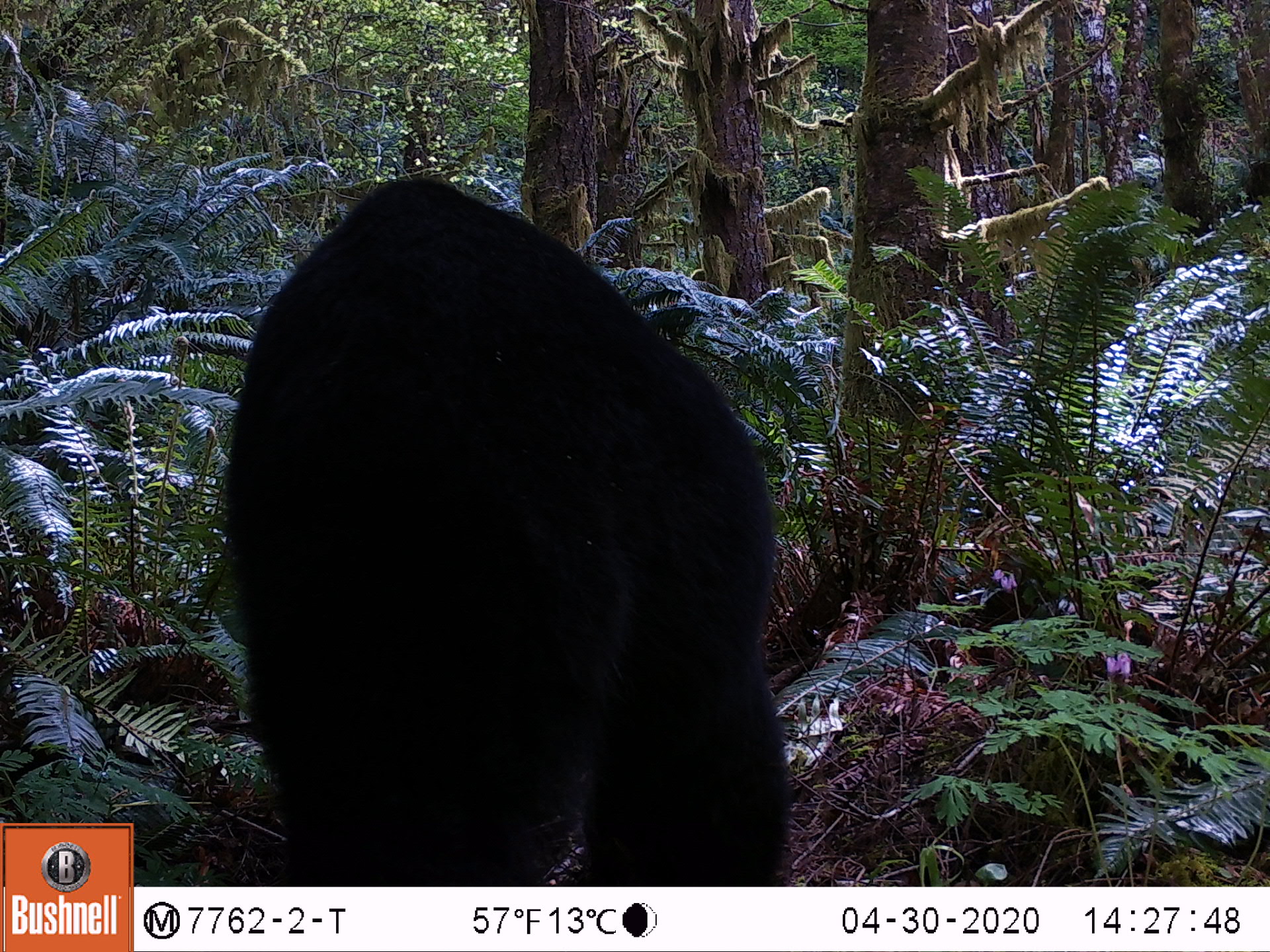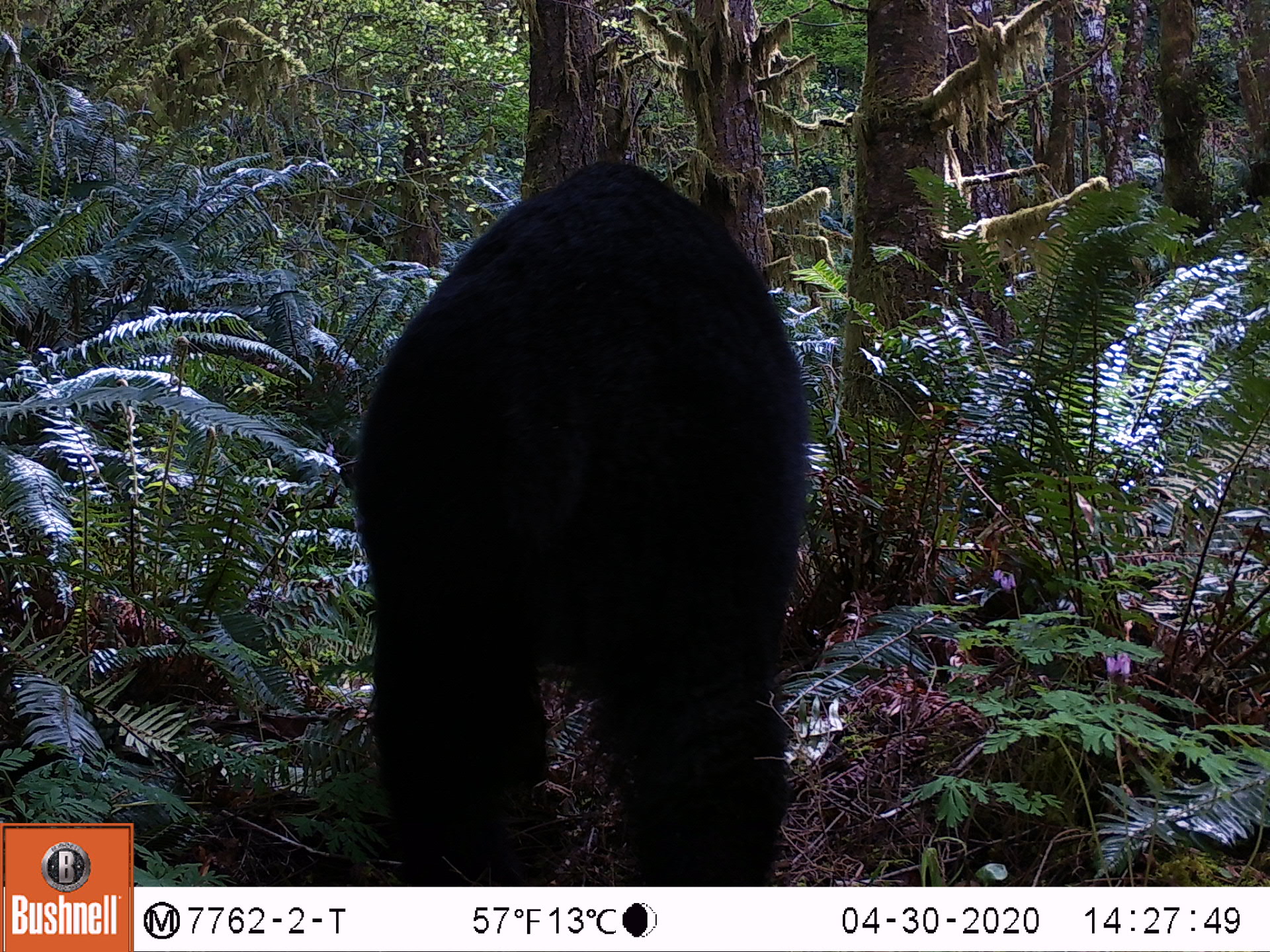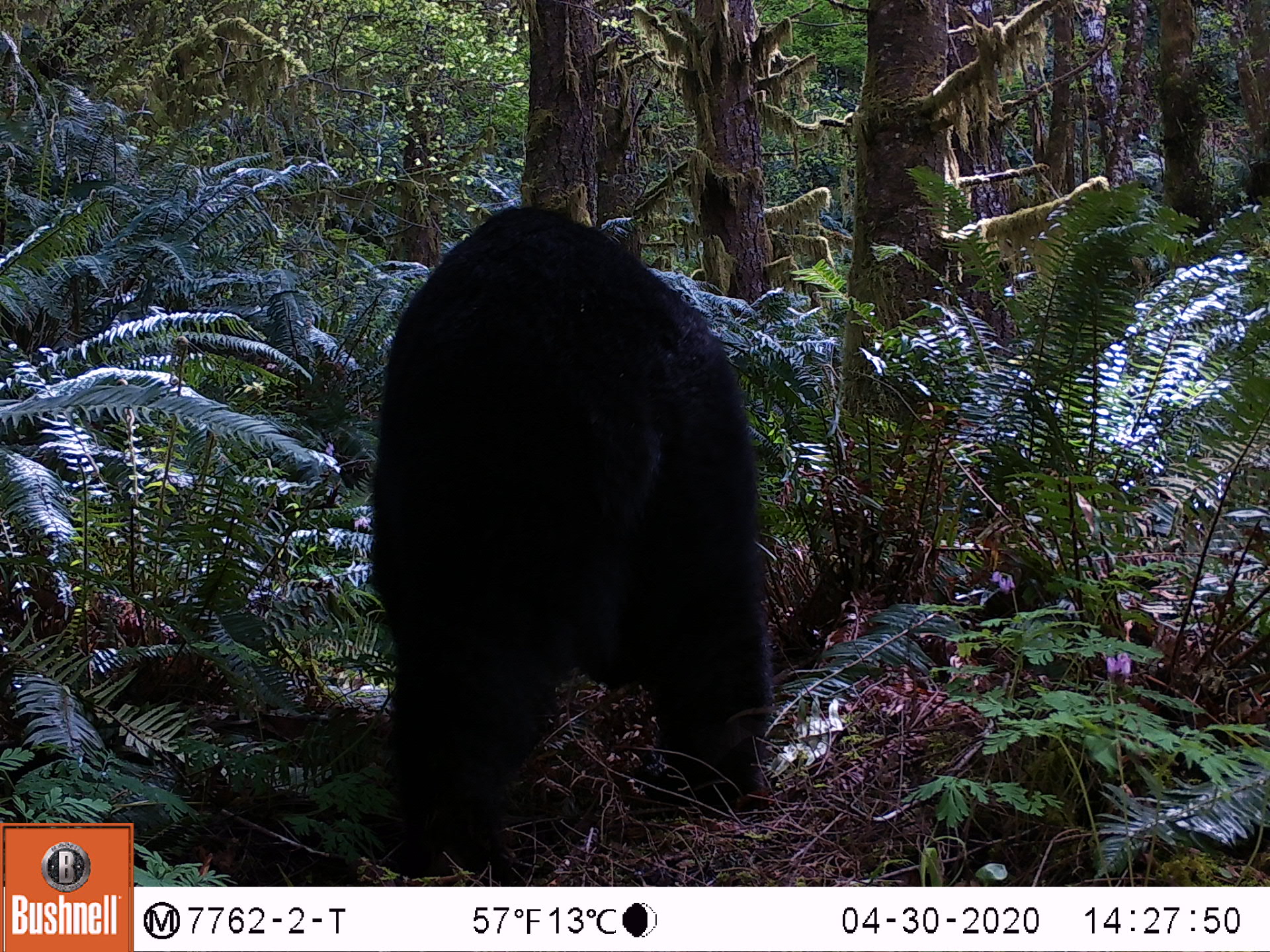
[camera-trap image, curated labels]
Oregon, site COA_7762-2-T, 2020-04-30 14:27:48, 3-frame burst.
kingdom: Animalia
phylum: Chordata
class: Mammalia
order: Carnivora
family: Ursidae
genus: Ursus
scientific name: Ursus americanus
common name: american black bear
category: black bear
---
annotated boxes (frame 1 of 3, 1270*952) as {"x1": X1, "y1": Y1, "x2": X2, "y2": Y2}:
black bear: {"x1": 225, "y1": 157, "x2": 794, "y2": 880}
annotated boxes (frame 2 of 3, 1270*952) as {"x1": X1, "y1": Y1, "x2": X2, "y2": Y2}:
black bear: {"x1": 349, "y1": 142, "x2": 814, "y2": 879}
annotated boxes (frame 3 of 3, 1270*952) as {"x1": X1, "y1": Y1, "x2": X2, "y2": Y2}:
black bear: {"x1": 359, "y1": 197, "x2": 773, "y2": 876}